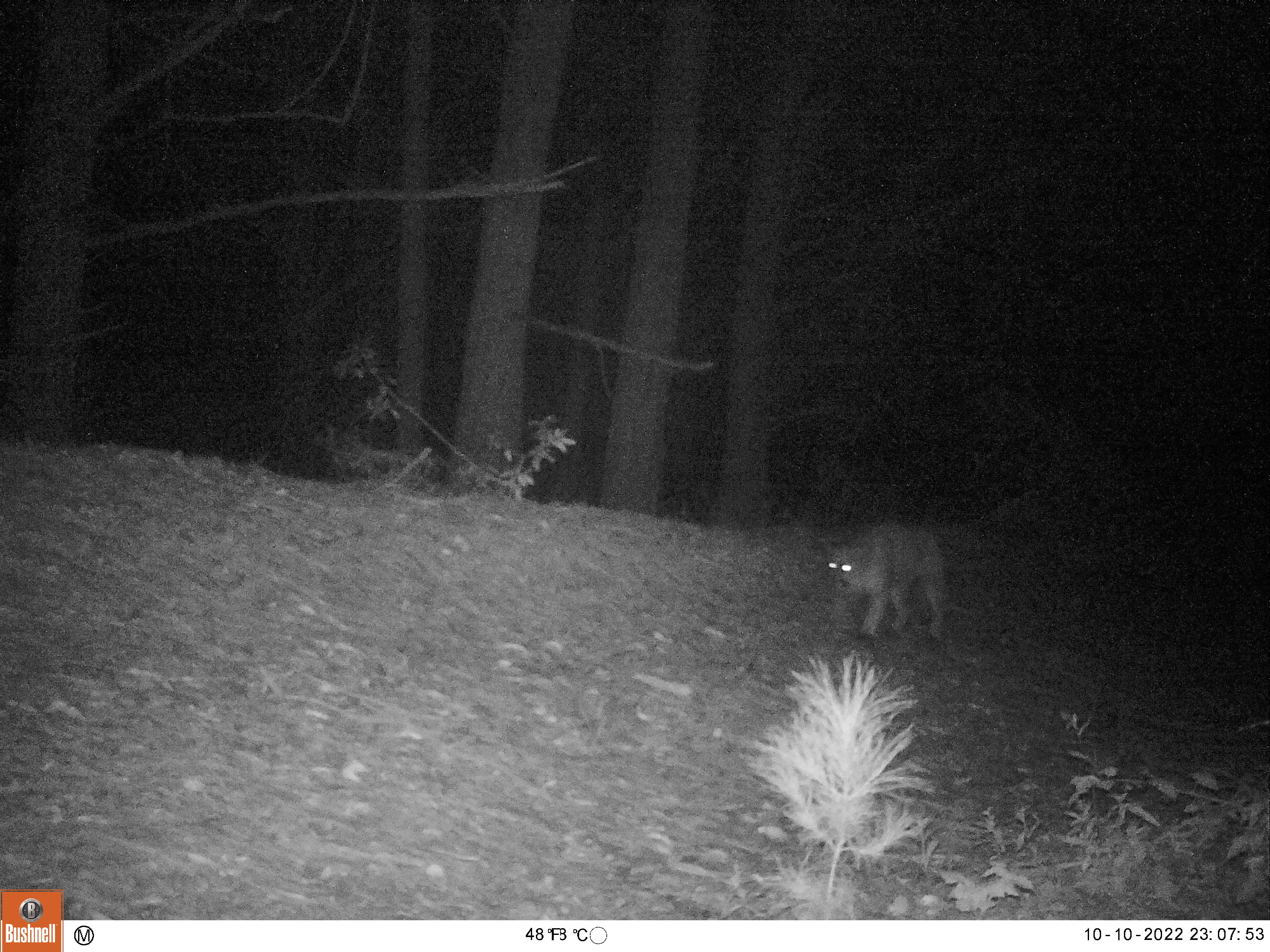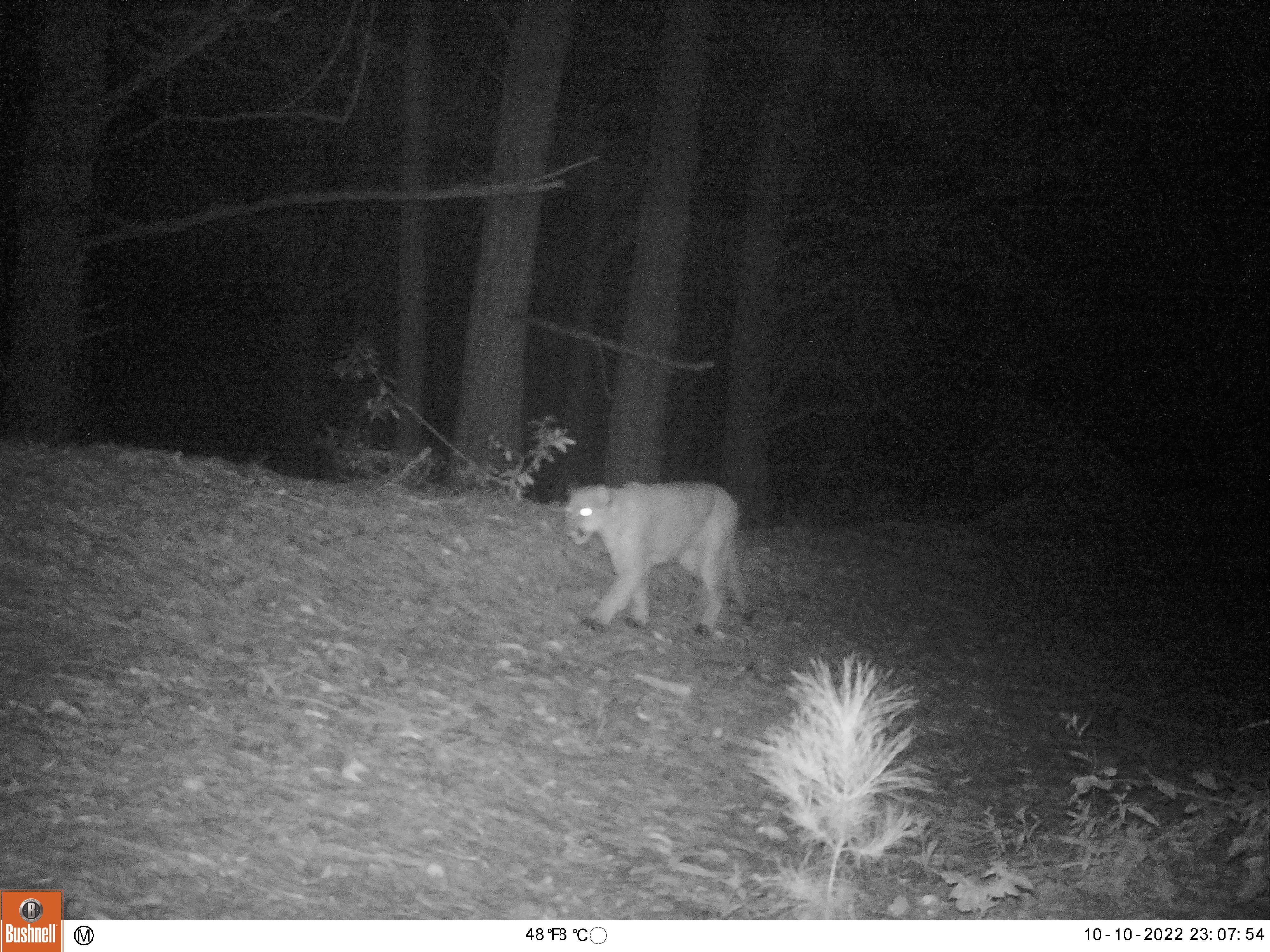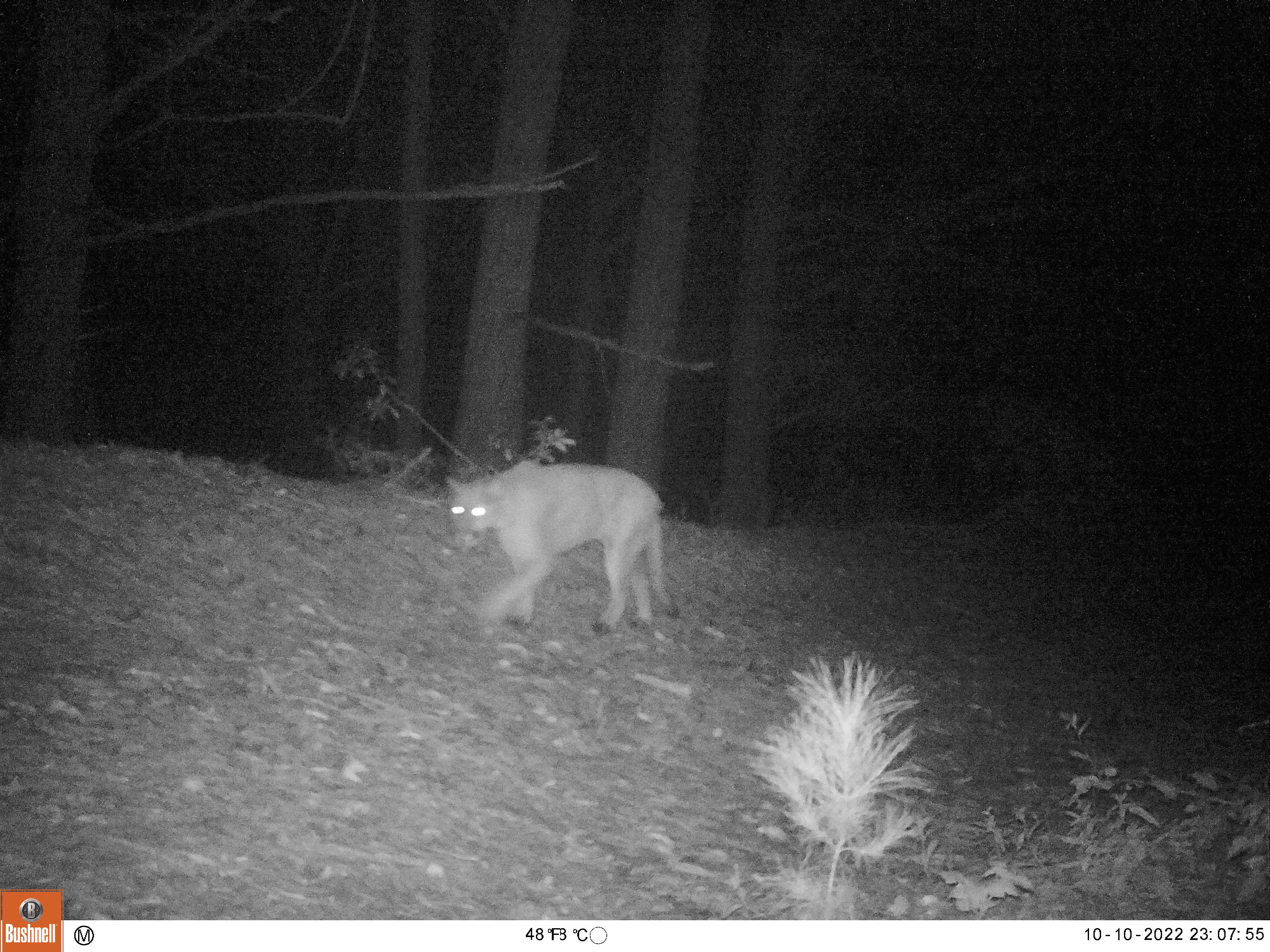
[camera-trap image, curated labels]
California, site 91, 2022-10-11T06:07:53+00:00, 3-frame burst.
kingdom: Animalia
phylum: Chordata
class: Mammalia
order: Carnivora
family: Felidae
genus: Puma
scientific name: Puma concolor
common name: puma